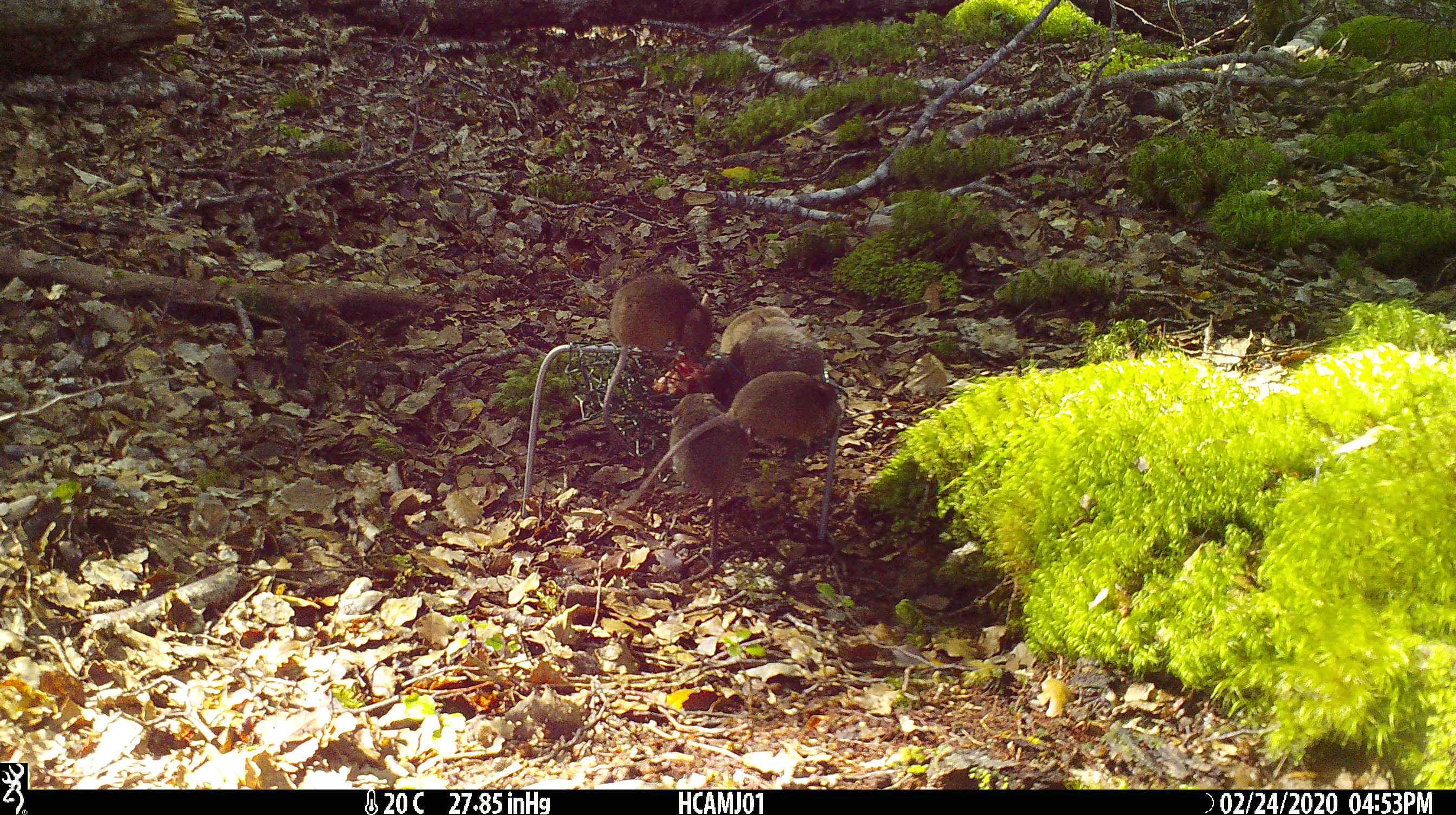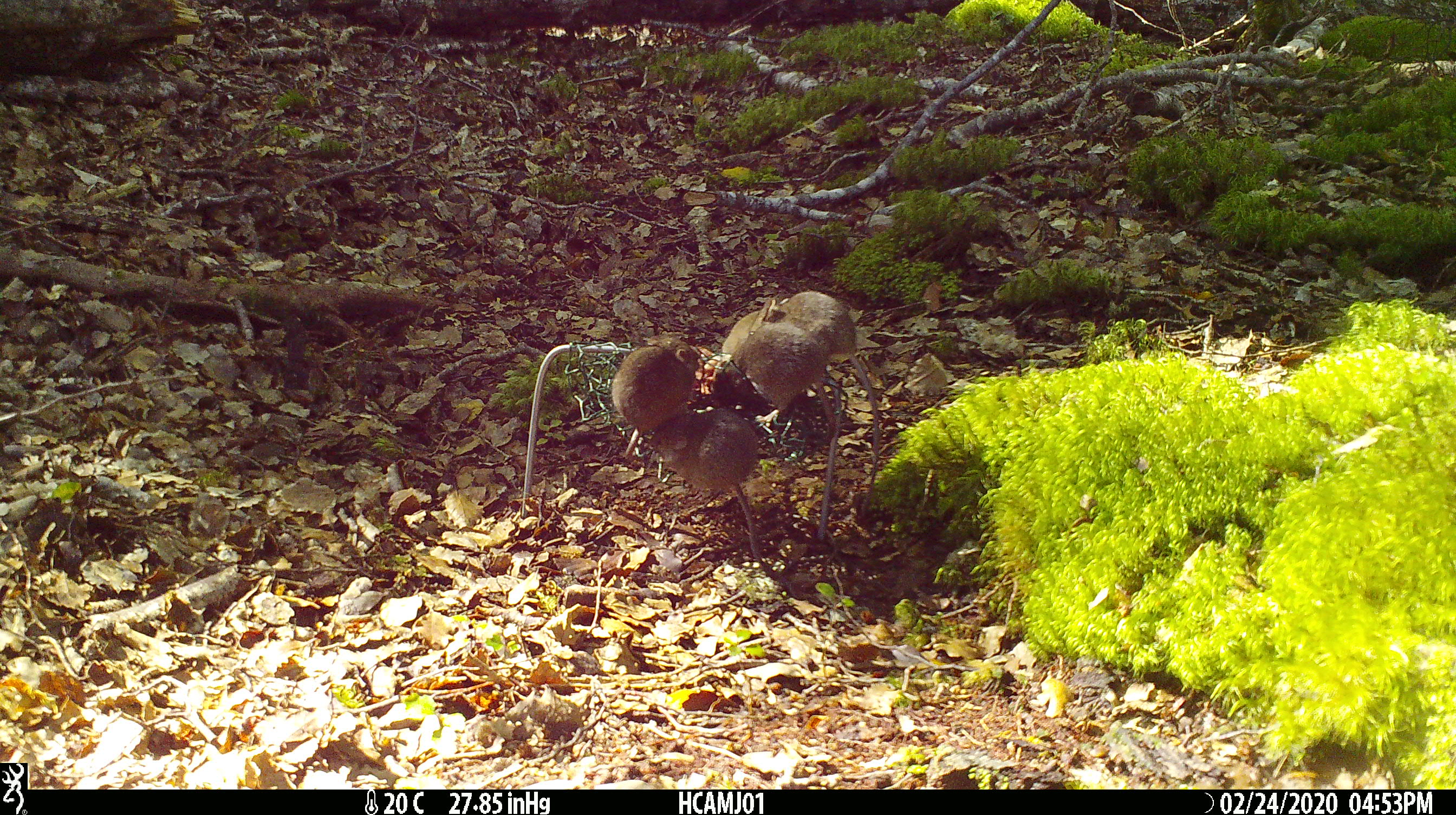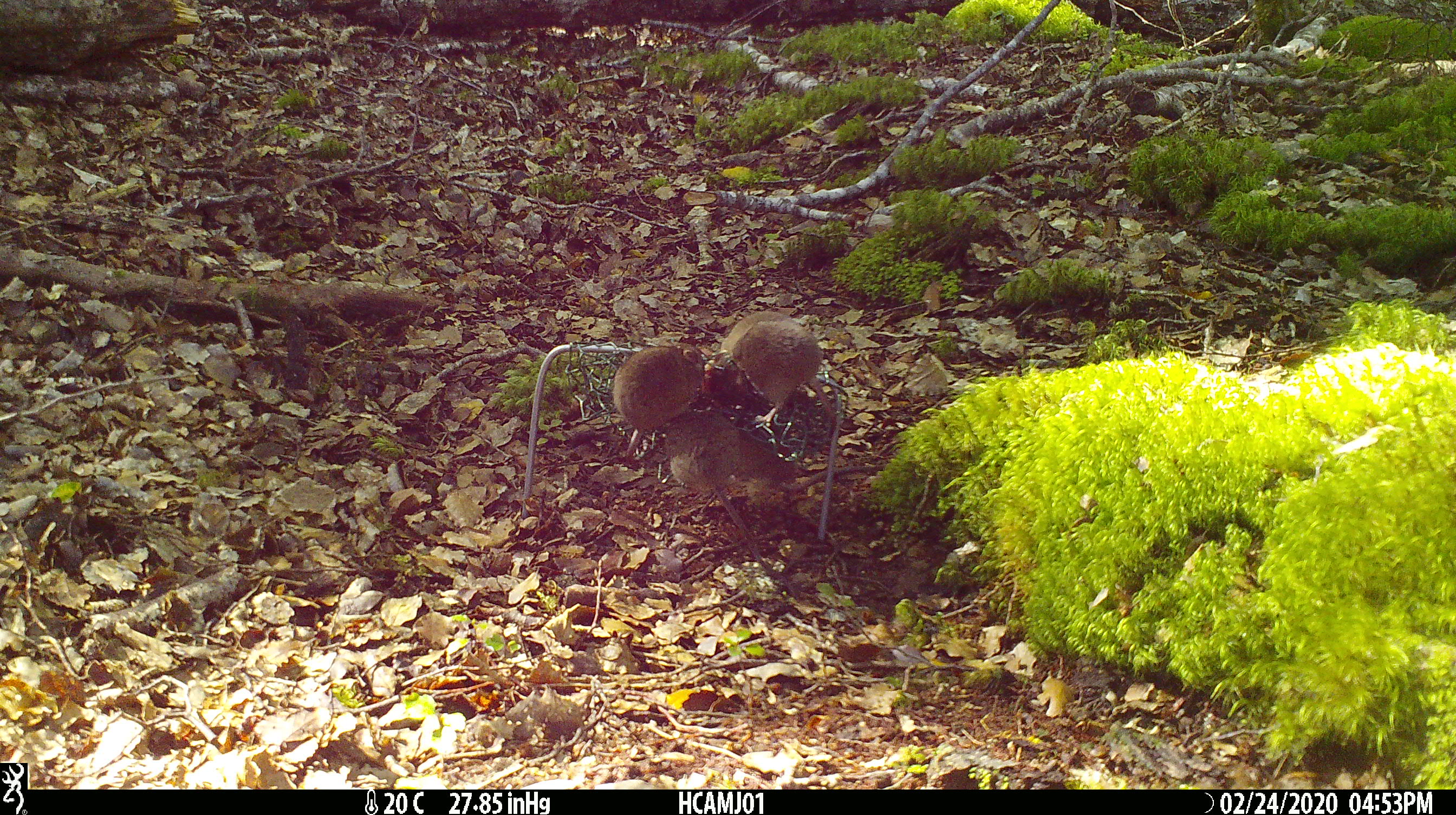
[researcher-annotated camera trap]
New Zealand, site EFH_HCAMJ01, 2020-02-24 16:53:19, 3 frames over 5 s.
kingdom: Animalia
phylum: Chordata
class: Mammalia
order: Rodentia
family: Muridae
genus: Mus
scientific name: Mus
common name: mouse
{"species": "mouse (Mus)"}